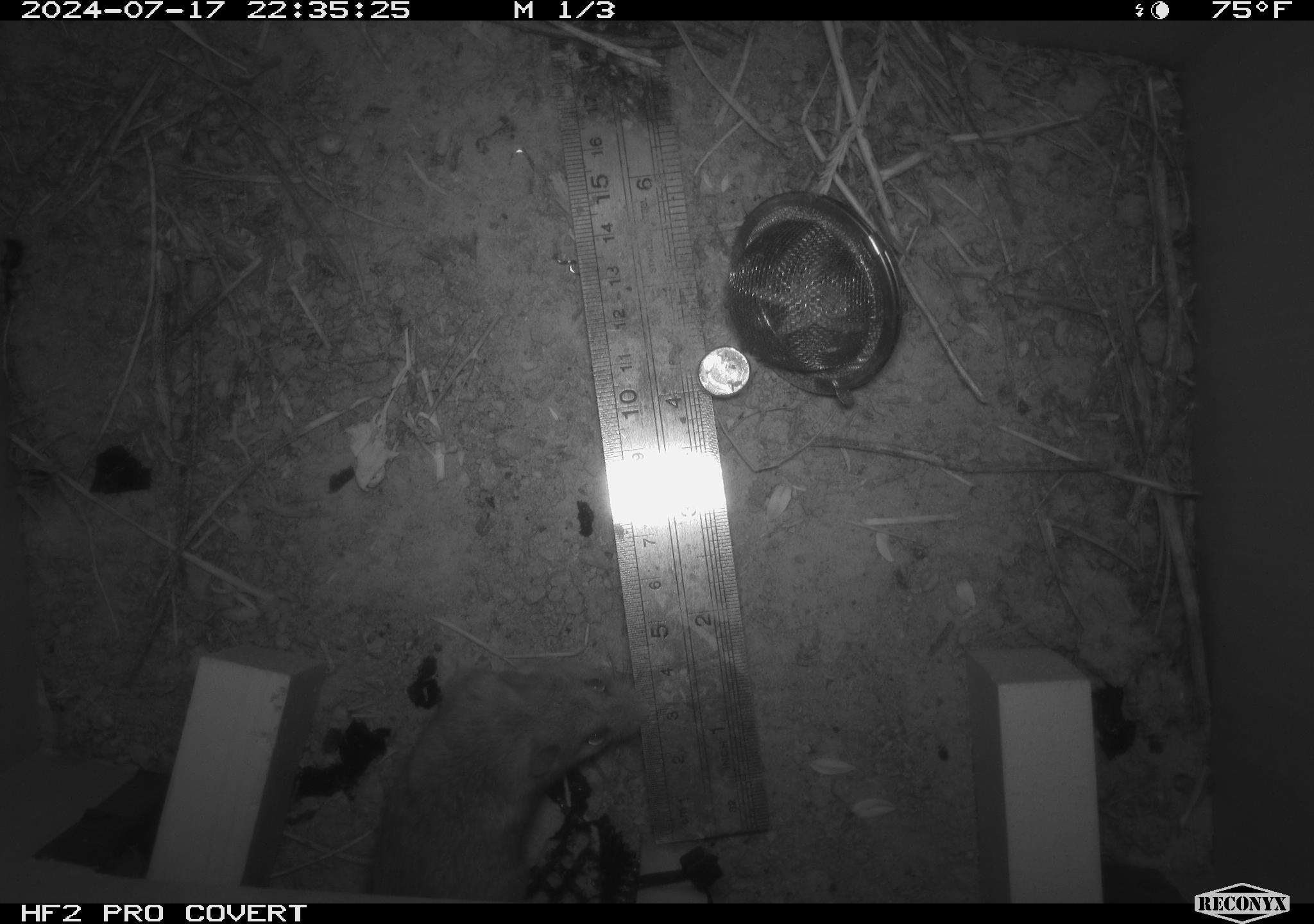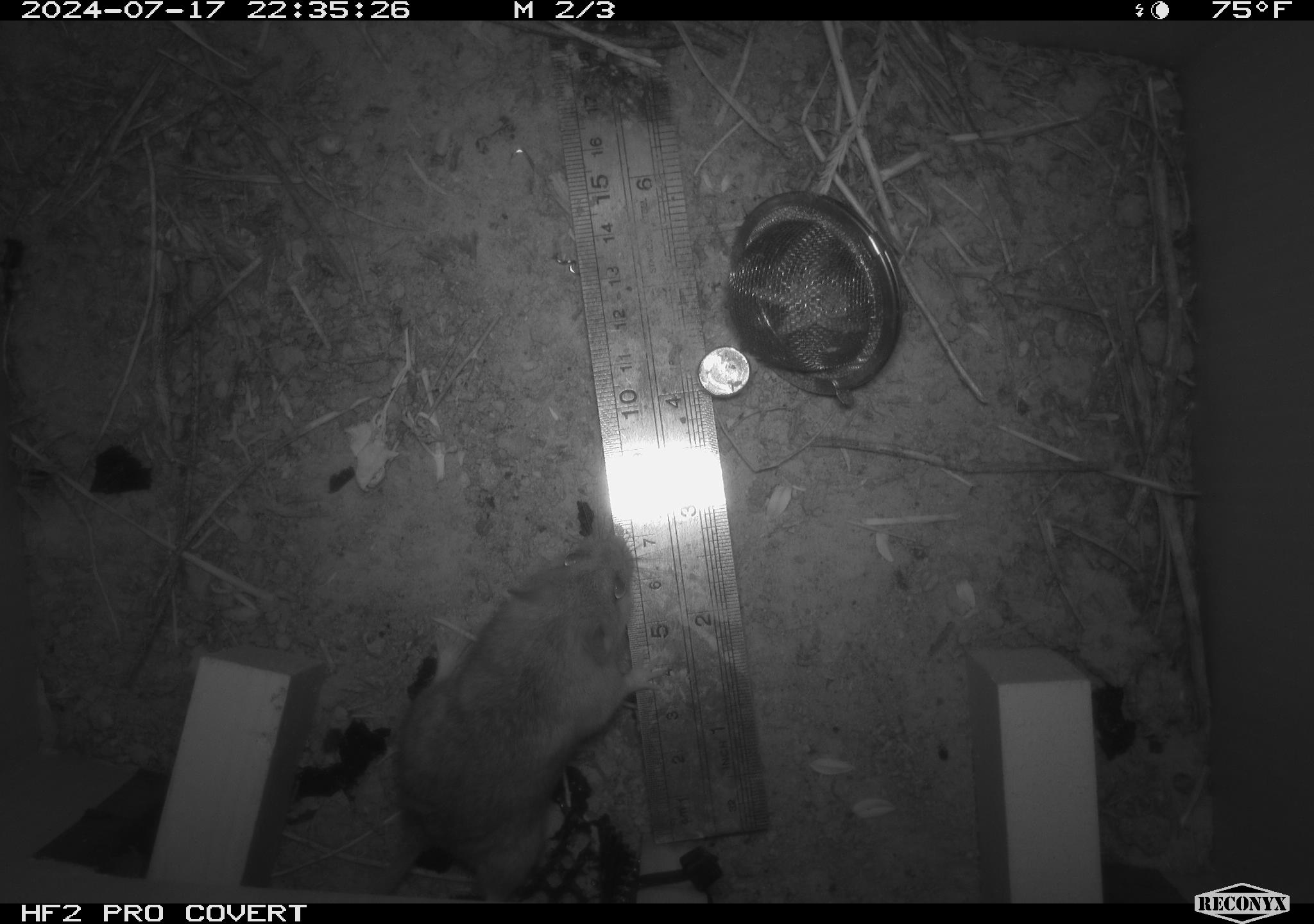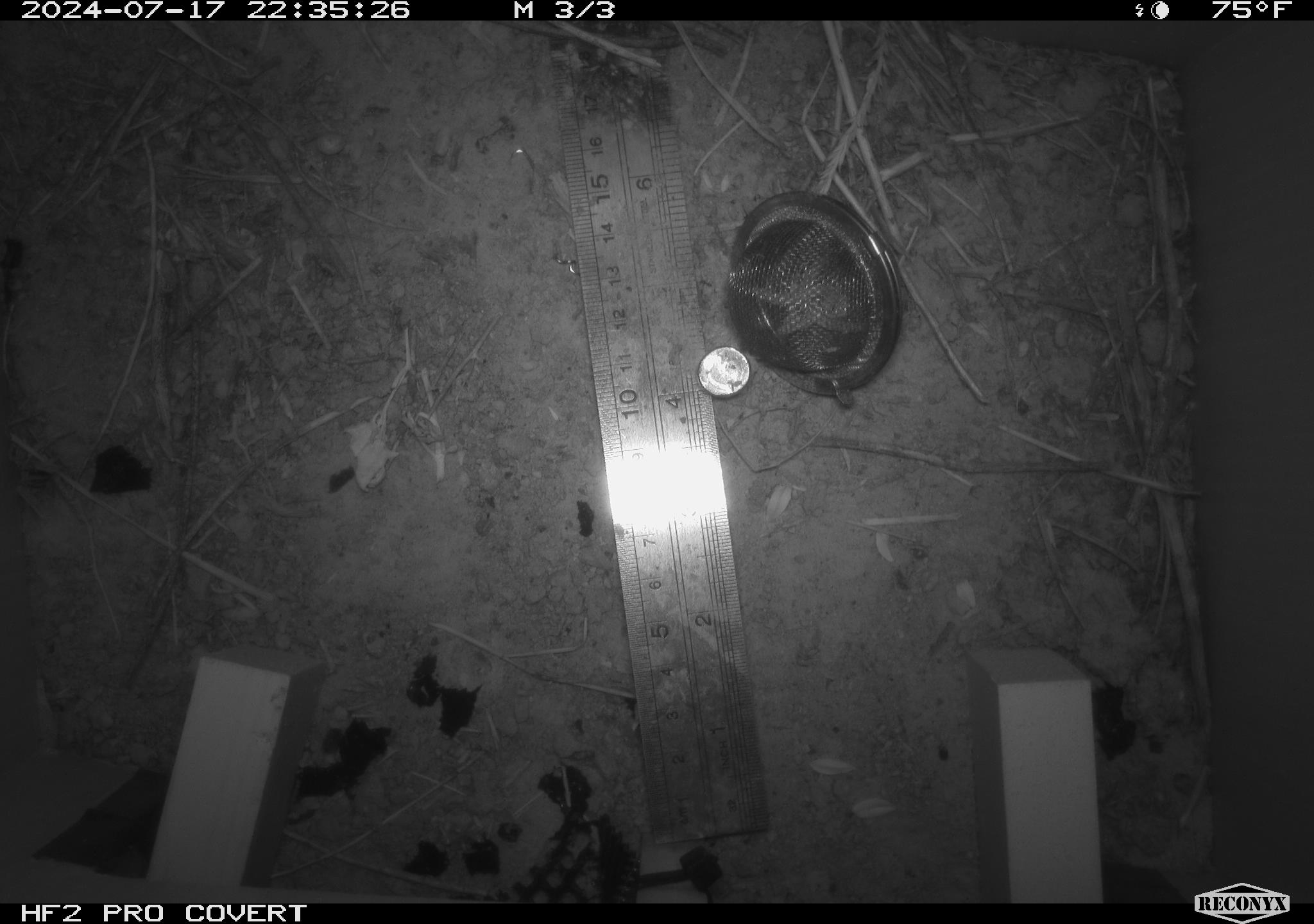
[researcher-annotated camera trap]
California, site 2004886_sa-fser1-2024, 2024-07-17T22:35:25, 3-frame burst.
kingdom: Animalia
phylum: Chordata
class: Mammalia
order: Rodentia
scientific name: Rodentia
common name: rodent